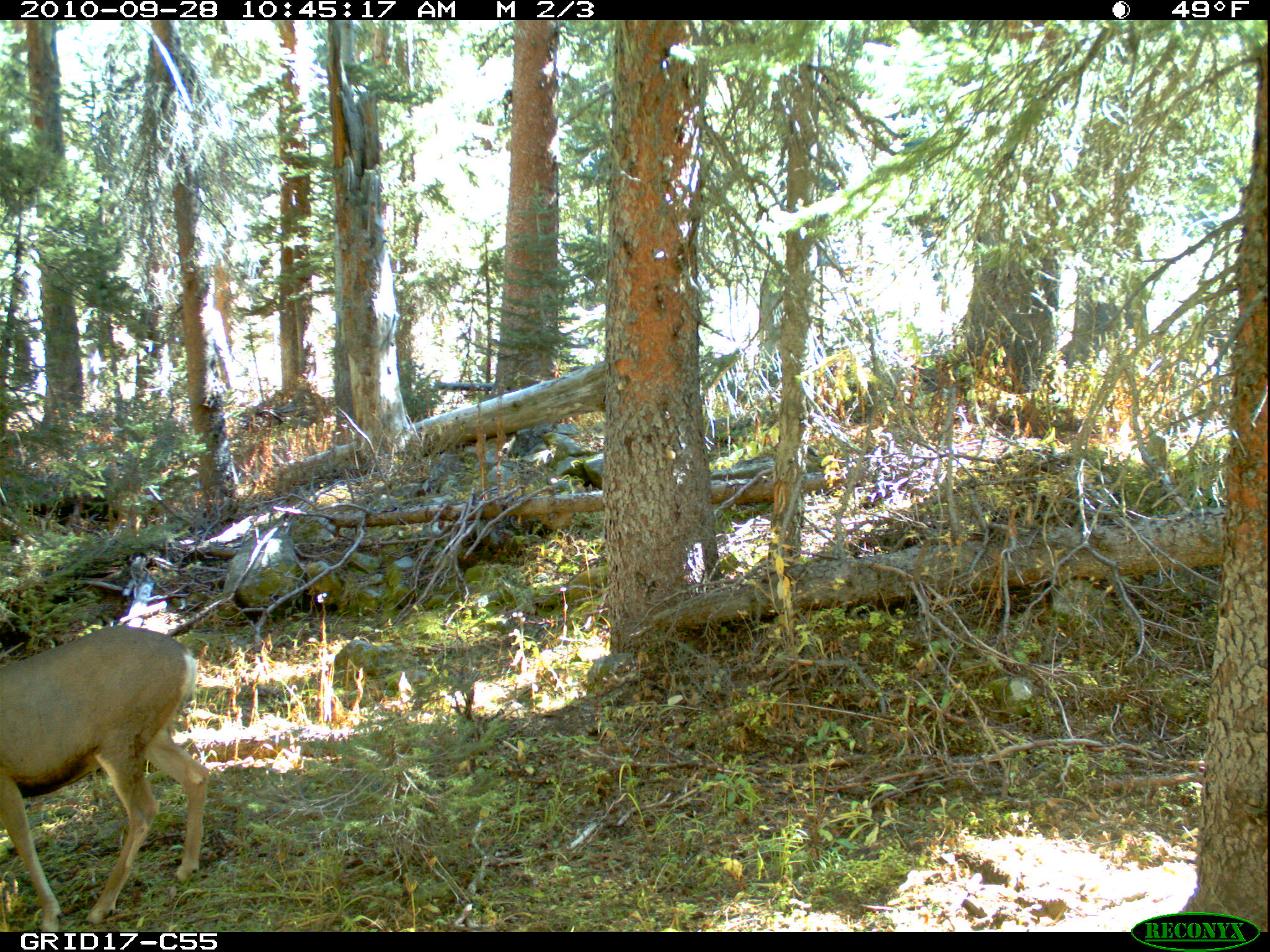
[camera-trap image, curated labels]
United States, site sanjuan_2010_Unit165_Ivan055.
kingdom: Animalia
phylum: Chordata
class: Mammalia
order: Artiodactyla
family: Cervidae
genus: Odocoileus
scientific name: Odocoileus hemionus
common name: mule deer